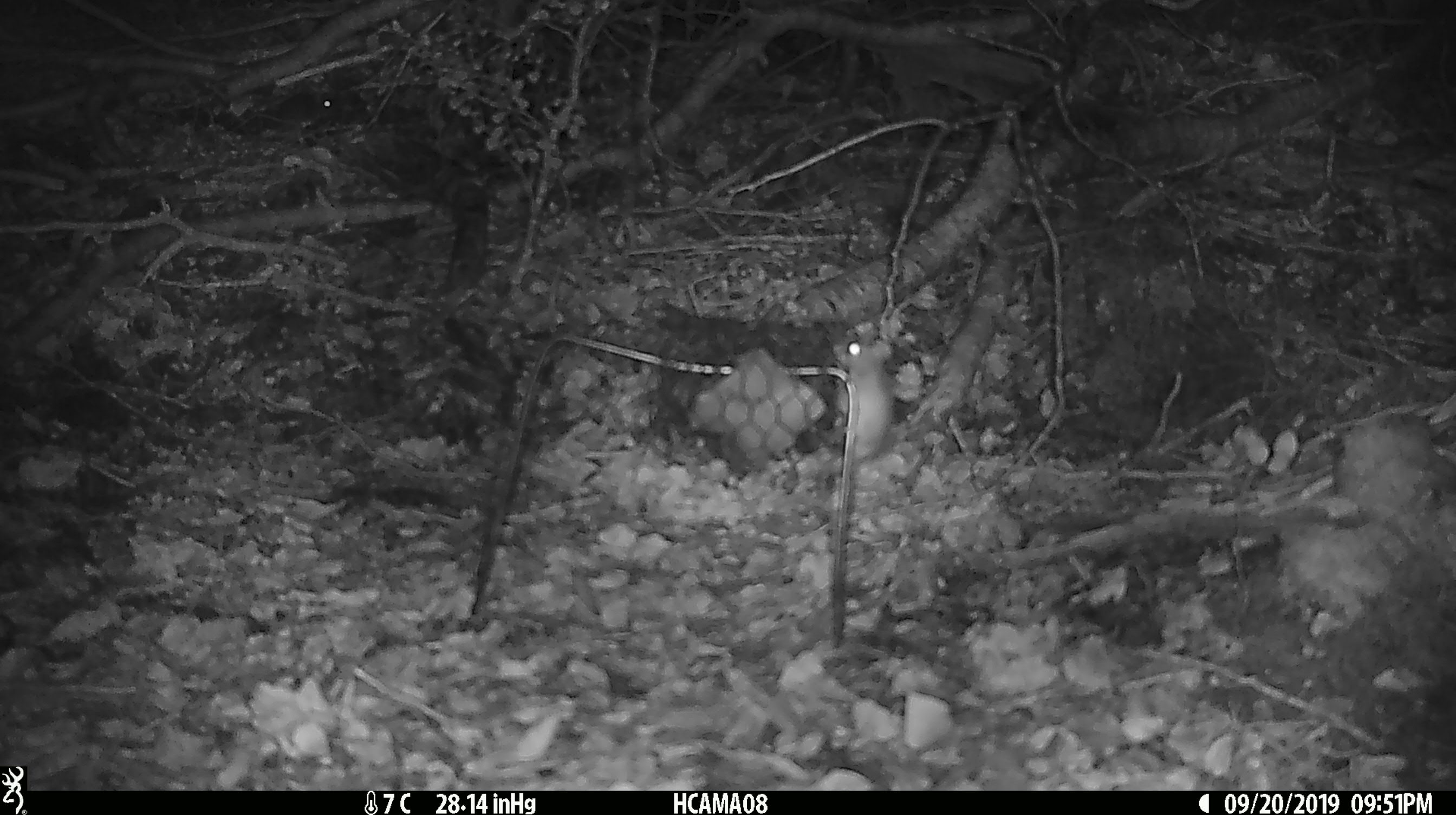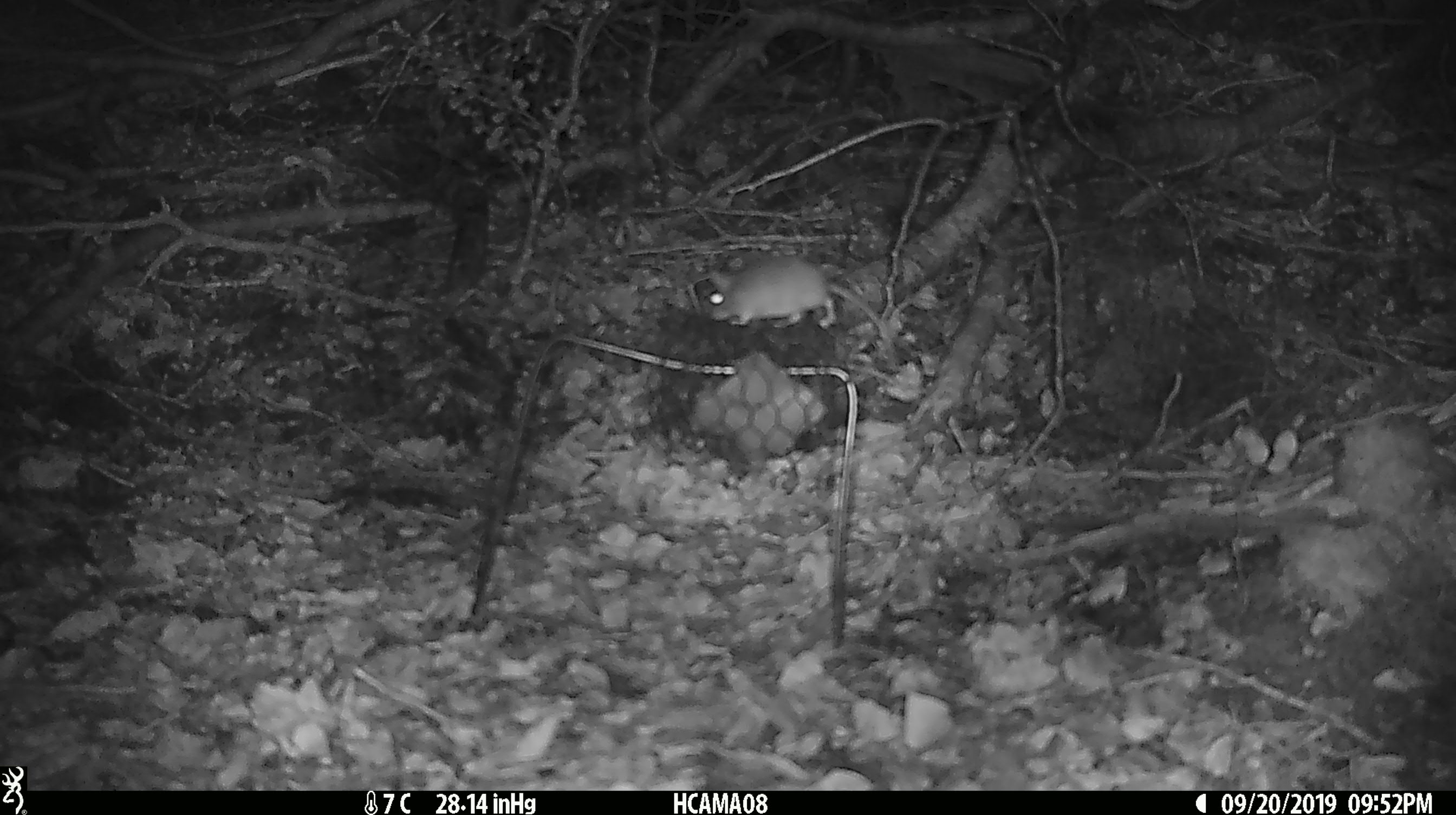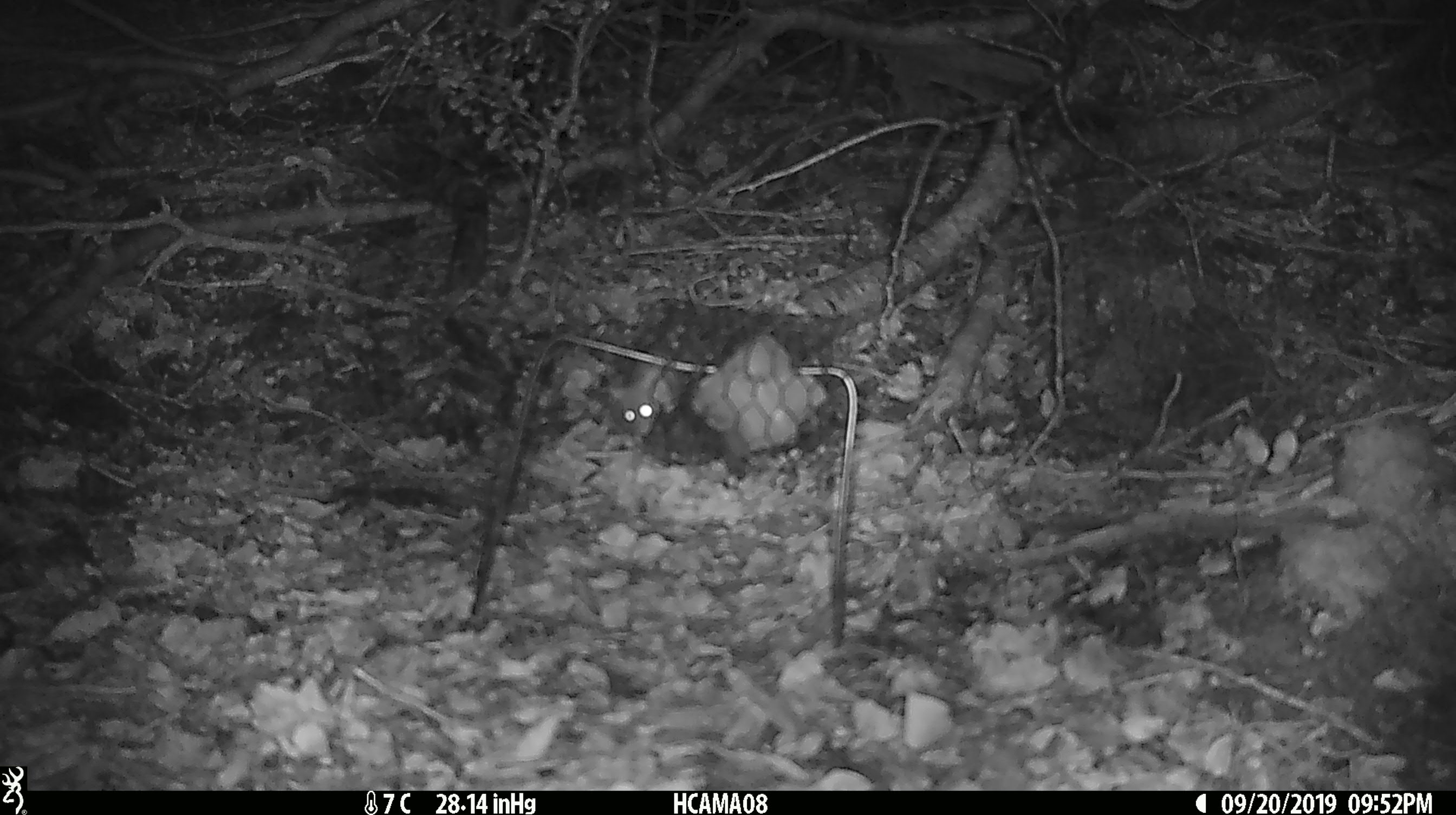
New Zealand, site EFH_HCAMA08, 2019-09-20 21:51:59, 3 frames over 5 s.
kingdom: Animalia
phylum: Chordata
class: Mammalia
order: Rodentia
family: Muridae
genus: Mus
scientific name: Mus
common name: mouse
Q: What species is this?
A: Mouse (Mus).